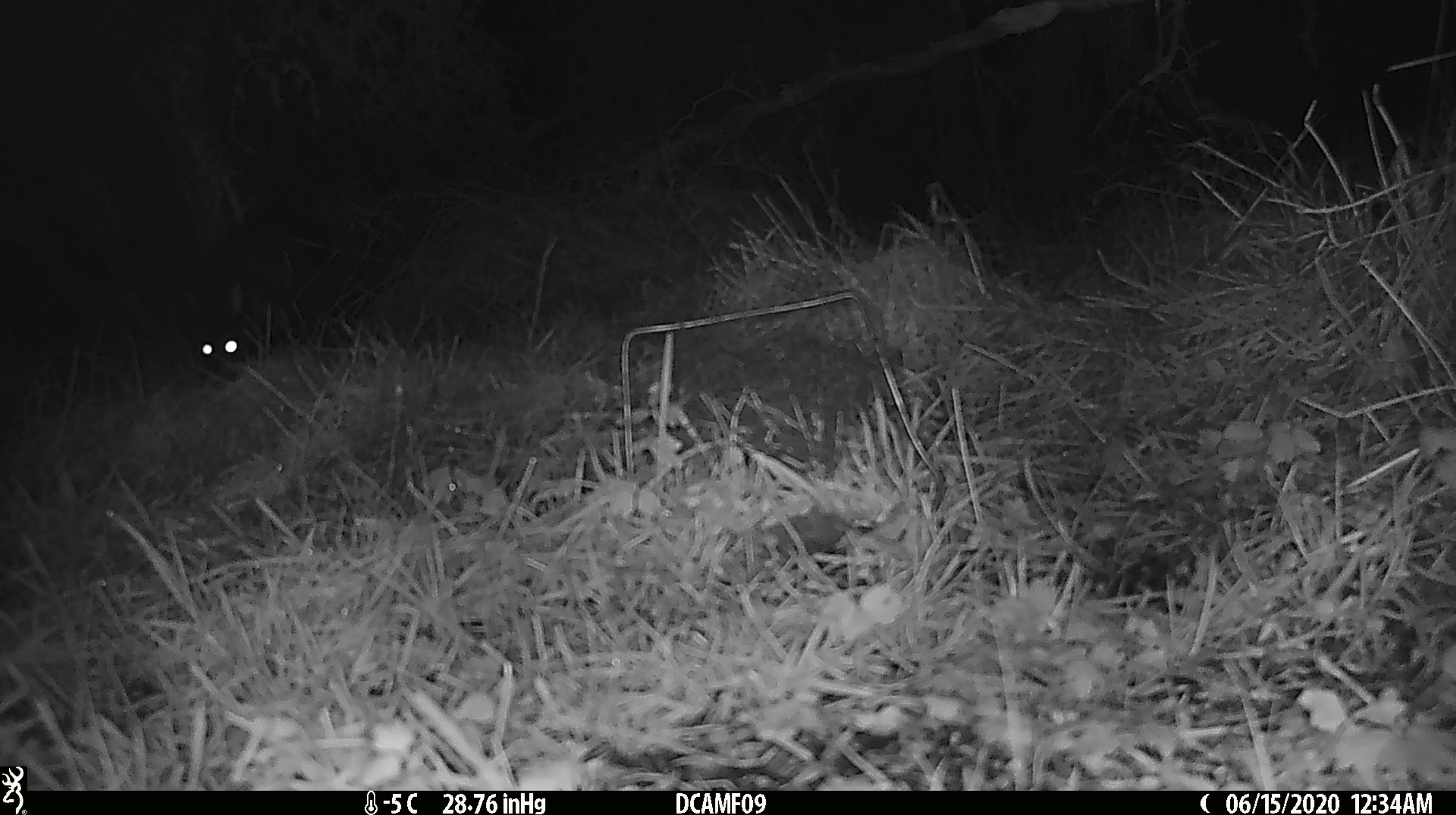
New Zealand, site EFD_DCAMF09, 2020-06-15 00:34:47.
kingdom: Animalia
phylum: Chordata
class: Mammalia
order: Diprotodontia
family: Phalangeridae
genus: Trichosurus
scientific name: Trichosurus vulpecula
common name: common brushtail possum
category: possum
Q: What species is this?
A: Possum (common brushtail possum) (Trichosurus vulpecula).